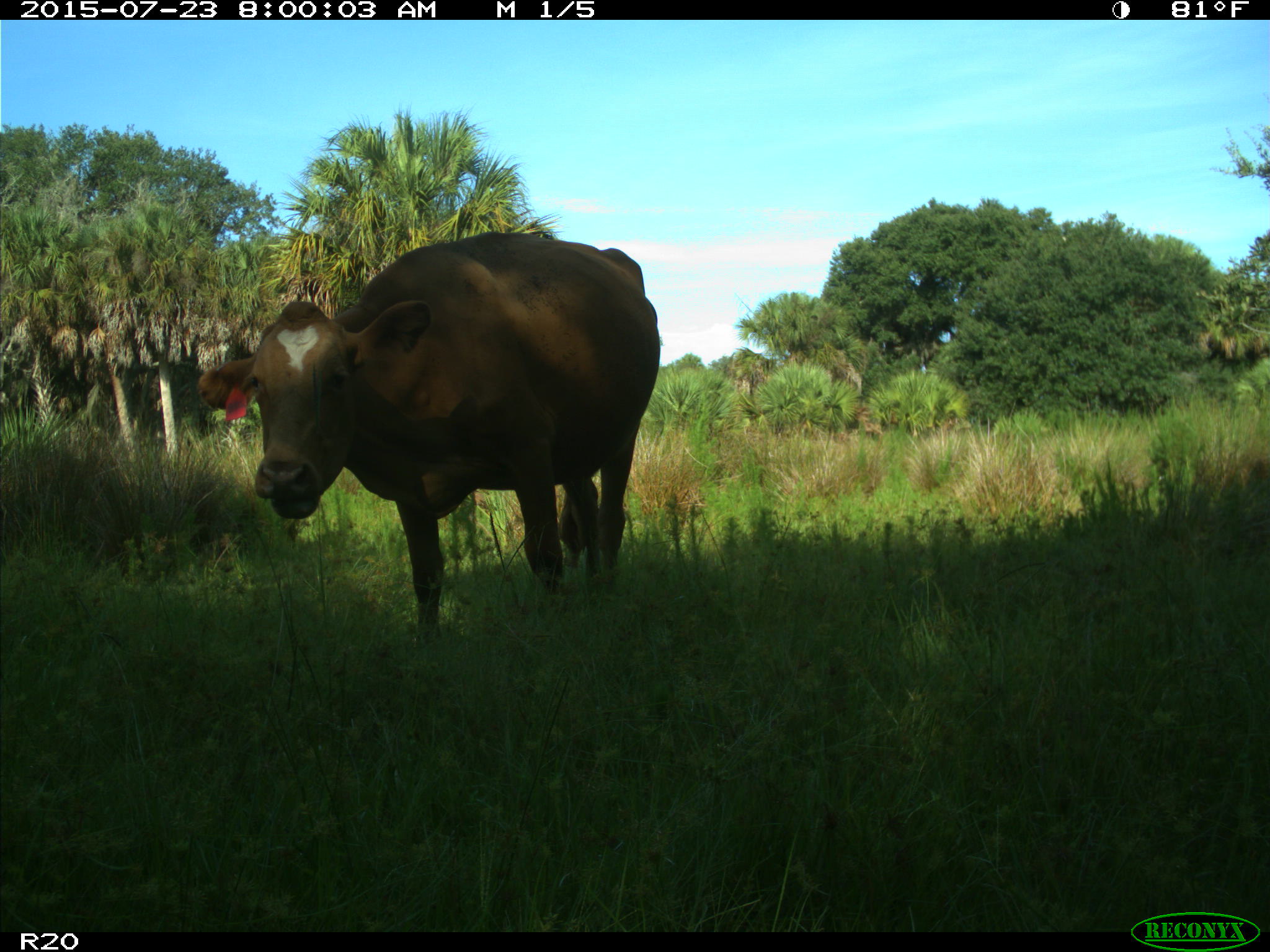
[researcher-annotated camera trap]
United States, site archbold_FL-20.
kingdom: Animalia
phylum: Chordata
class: Mammalia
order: Artiodactyla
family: Bovidae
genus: Bos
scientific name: Bos taurus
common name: domestic cow